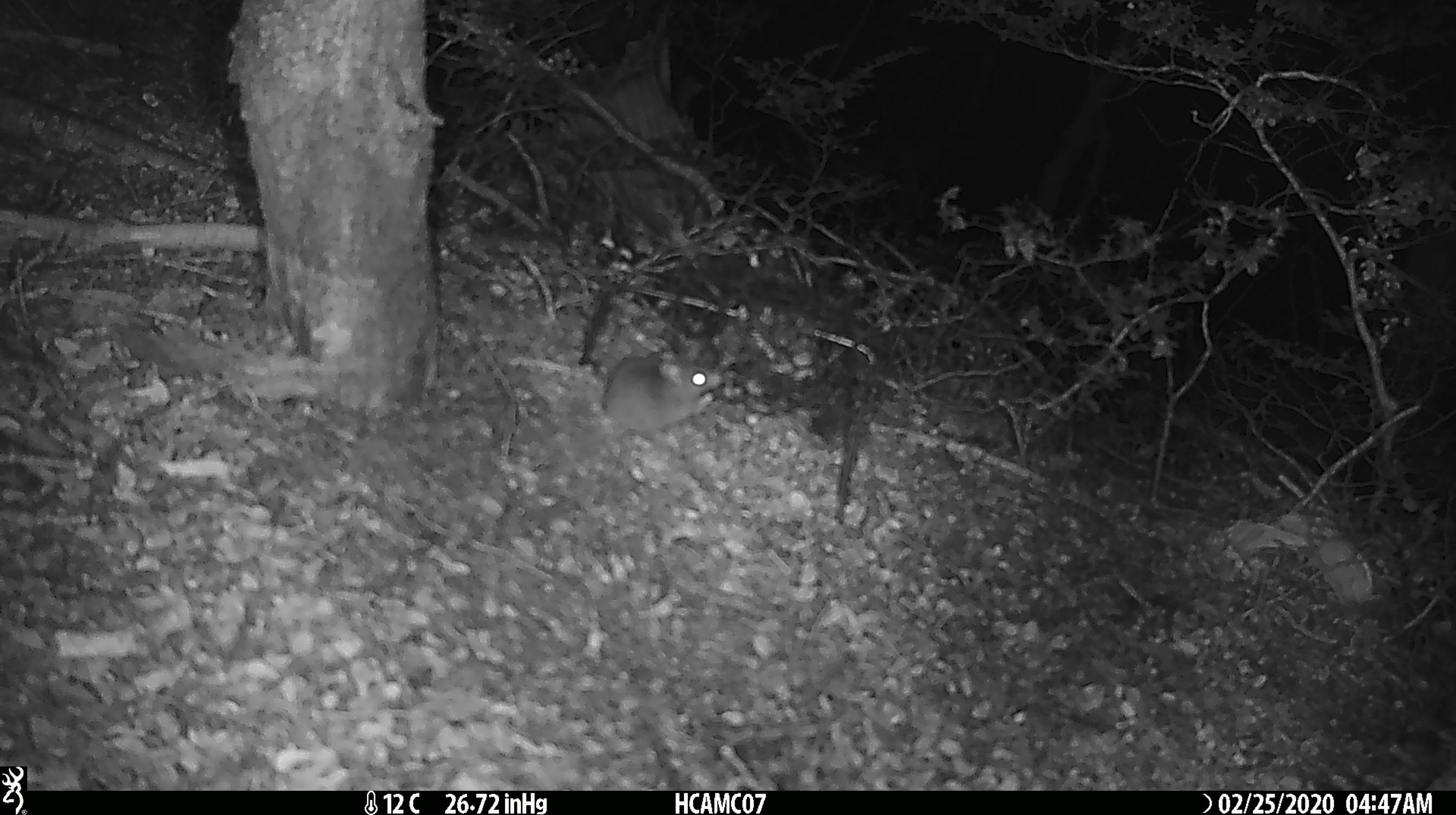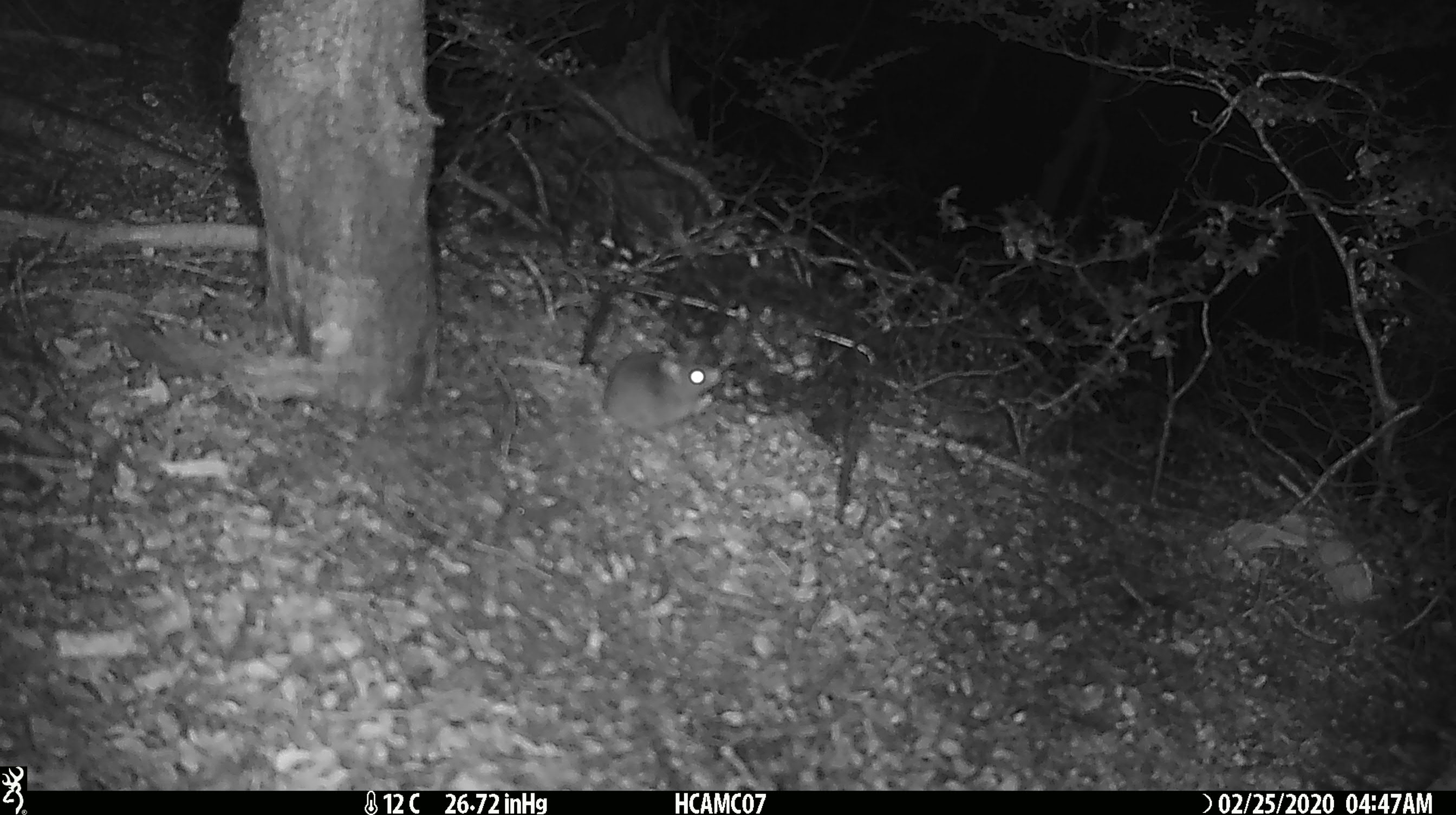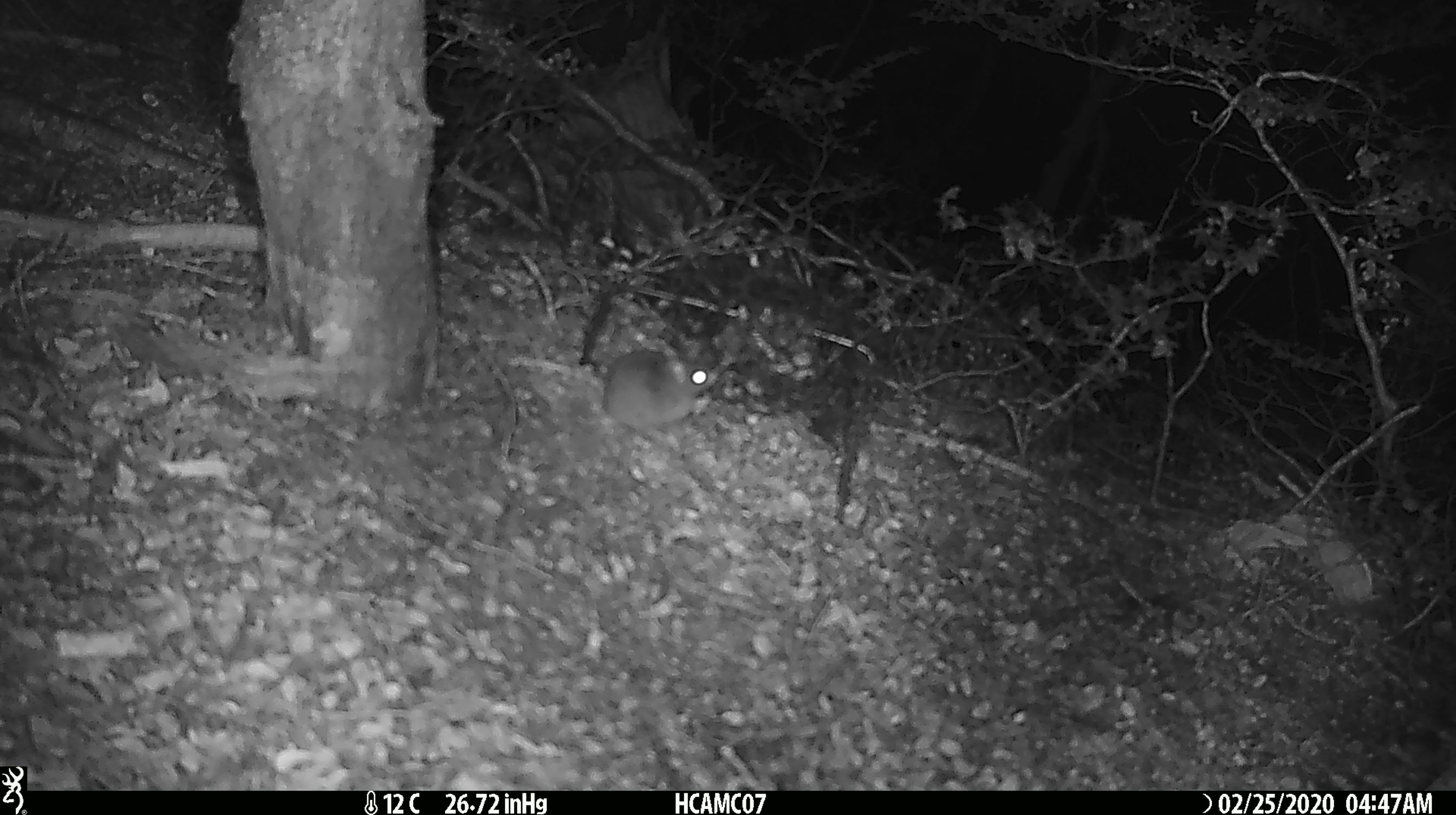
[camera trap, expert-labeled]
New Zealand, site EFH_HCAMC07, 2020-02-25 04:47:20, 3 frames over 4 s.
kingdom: Animalia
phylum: Chordata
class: Mammalia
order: Rodentia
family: Muridae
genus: Mus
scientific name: Mus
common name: mouse